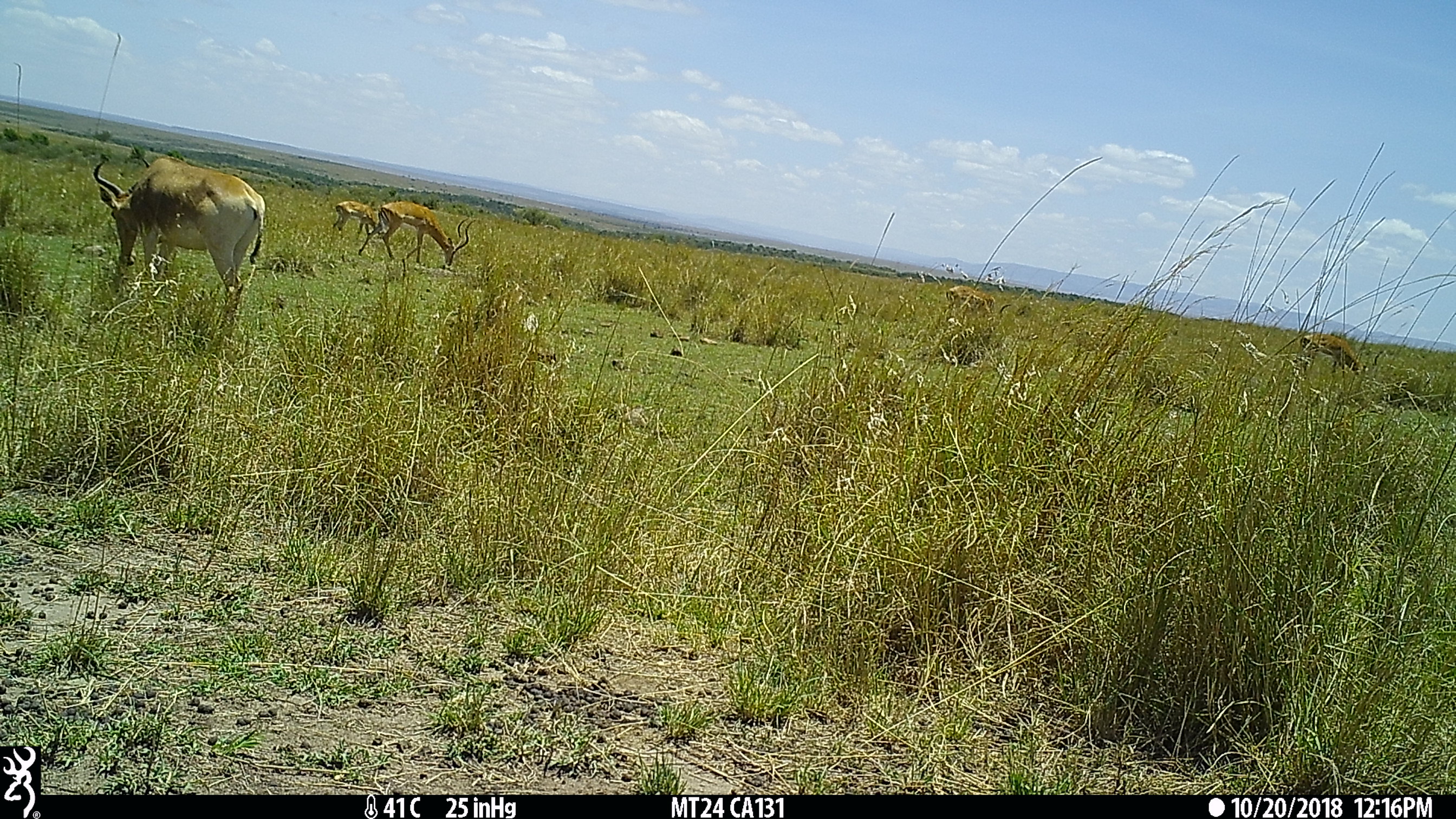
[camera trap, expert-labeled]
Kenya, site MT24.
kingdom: Animalia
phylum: Chordata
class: Mammalia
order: Artiodactyla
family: Bovidae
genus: Aepyceros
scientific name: Aepyceros melampus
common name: impala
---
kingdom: Animalia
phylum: Chordata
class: Mammalia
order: Artiodactyla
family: Bovidae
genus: Alcelaphus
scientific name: Alcelaphus buselaphus cokii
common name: coke's hartebeest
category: hartebeest cokes